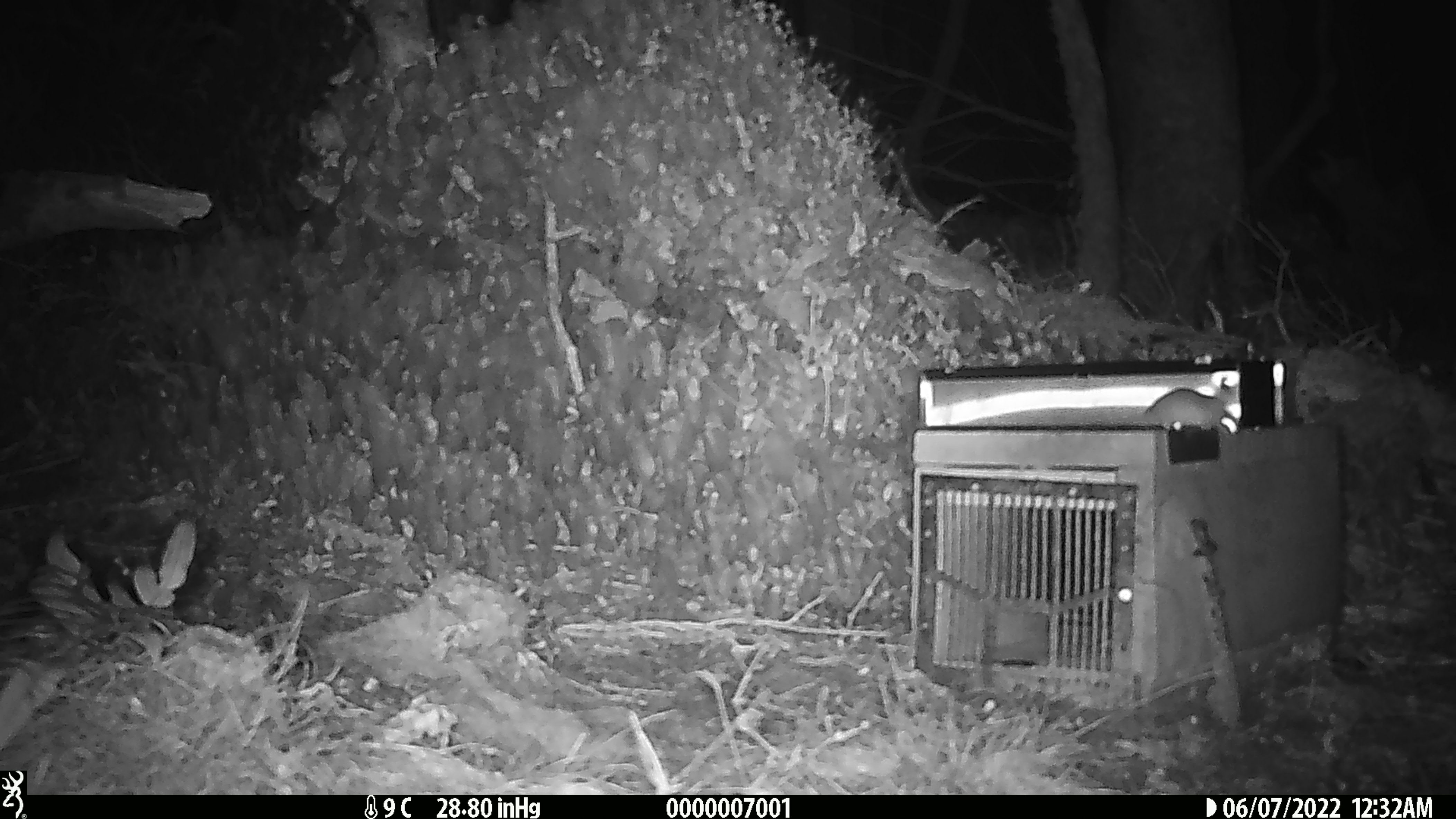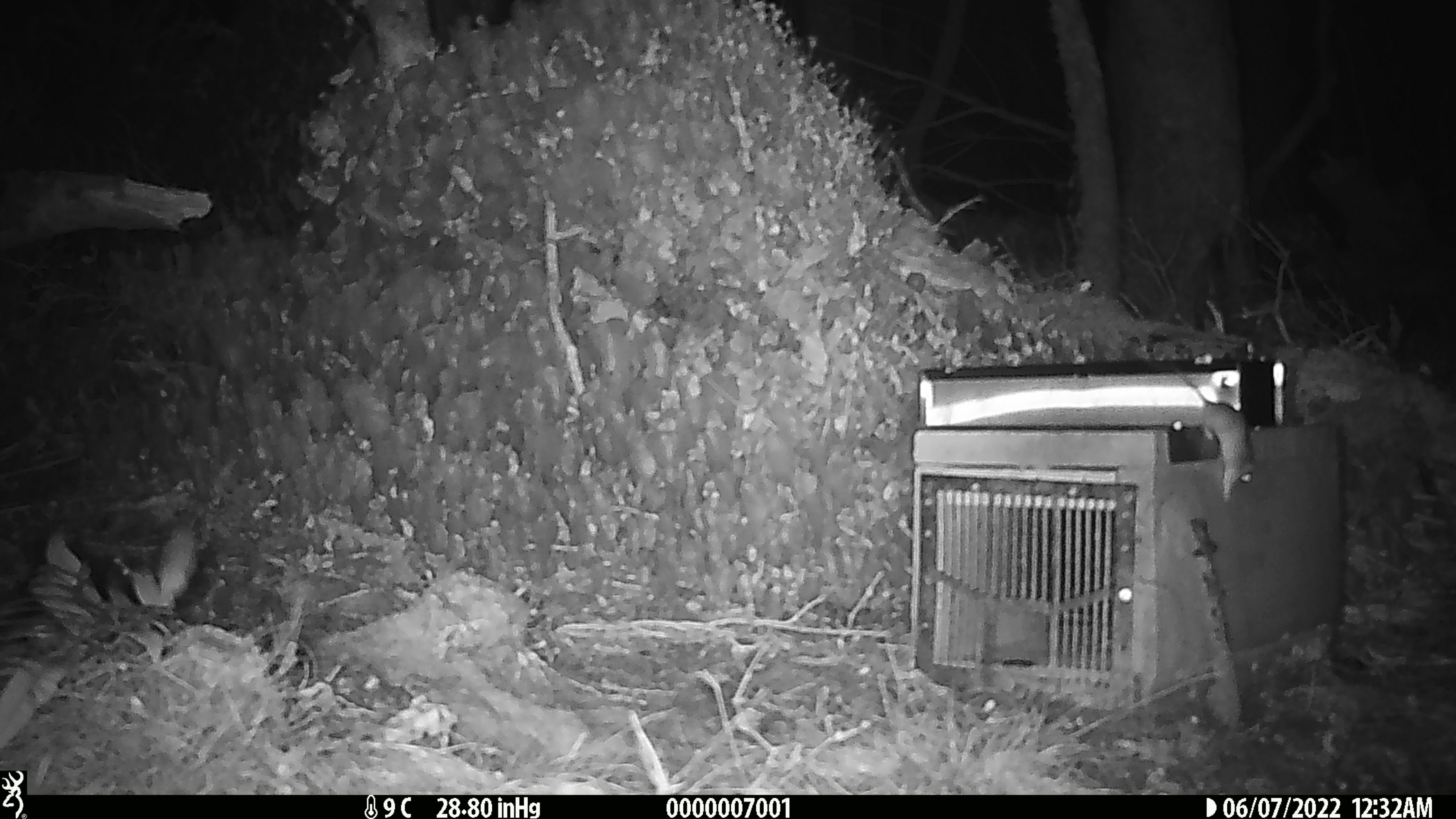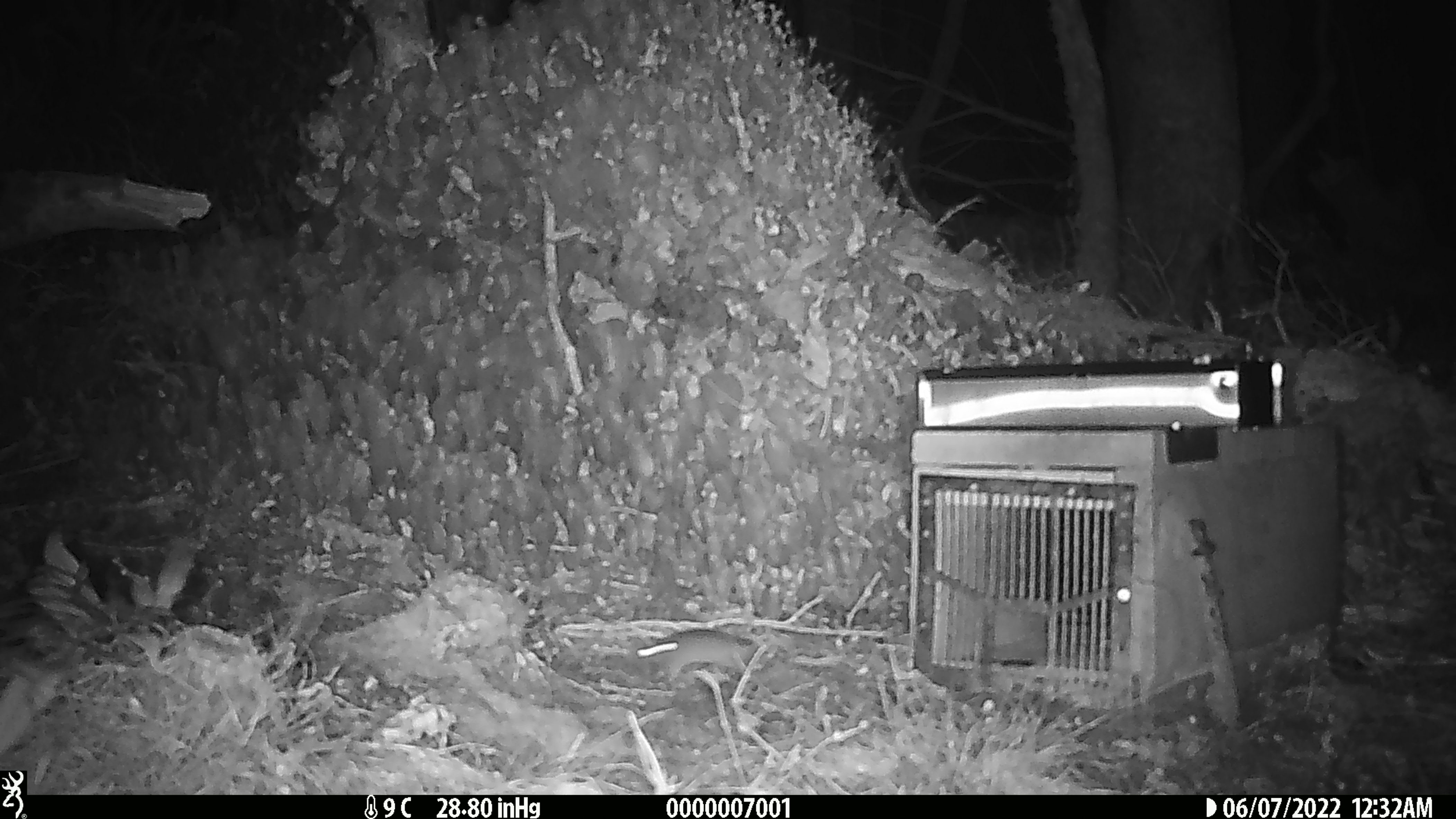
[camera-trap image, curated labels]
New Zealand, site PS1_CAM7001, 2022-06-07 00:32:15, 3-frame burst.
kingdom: Animalia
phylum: Chordata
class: Mammalia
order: Rodentia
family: Muridae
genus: Mus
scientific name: Mus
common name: mouse